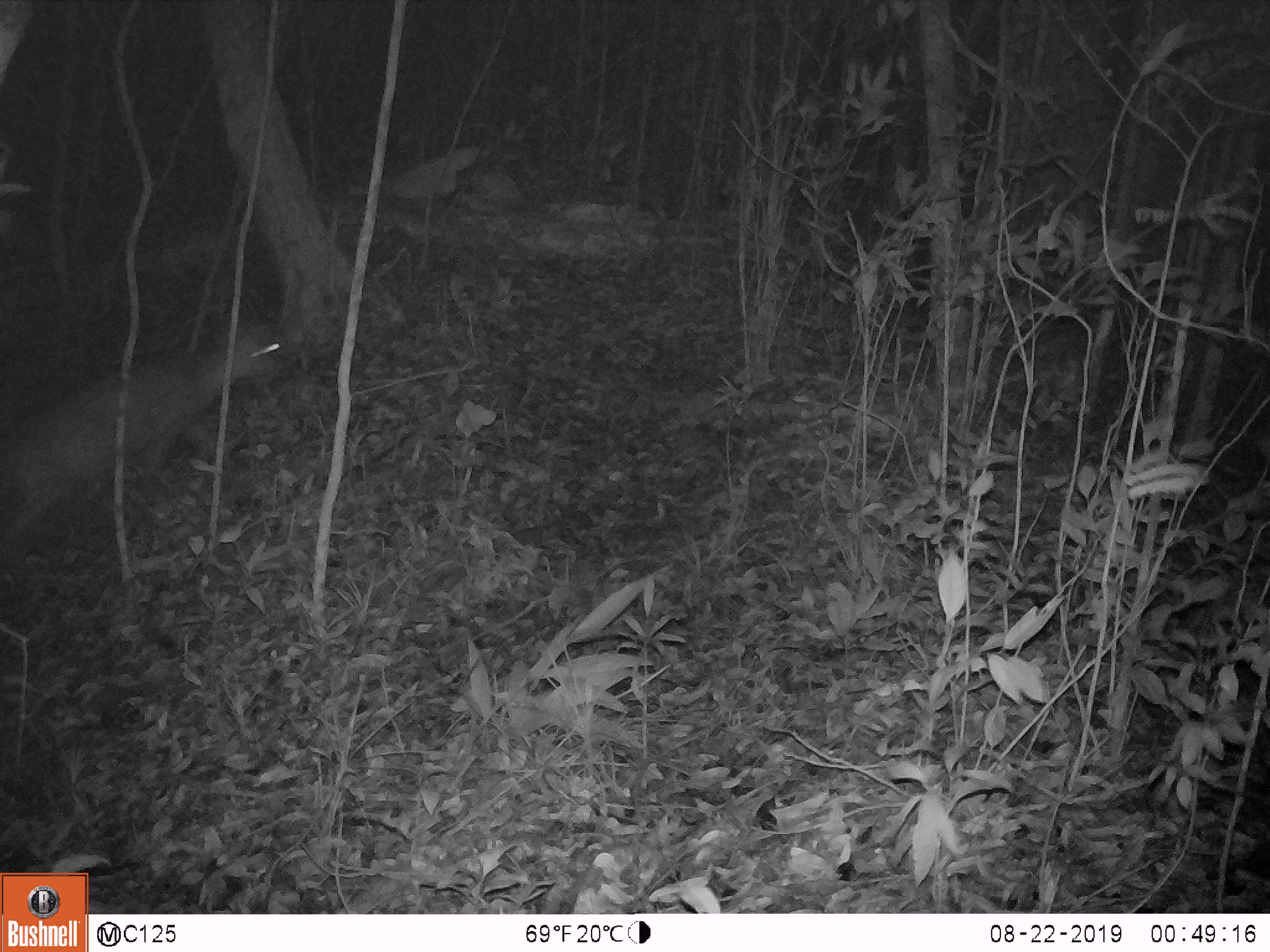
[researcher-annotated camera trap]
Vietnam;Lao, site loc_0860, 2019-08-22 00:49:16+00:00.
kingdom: Animalia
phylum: Chordata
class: Mammalia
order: Artiodactyla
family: Cervidae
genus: Muntiacus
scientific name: Muntiacus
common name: muntjacs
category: unidentified muntjac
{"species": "unidentified muntjac (muntjacs) (Muntiacus)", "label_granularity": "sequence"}